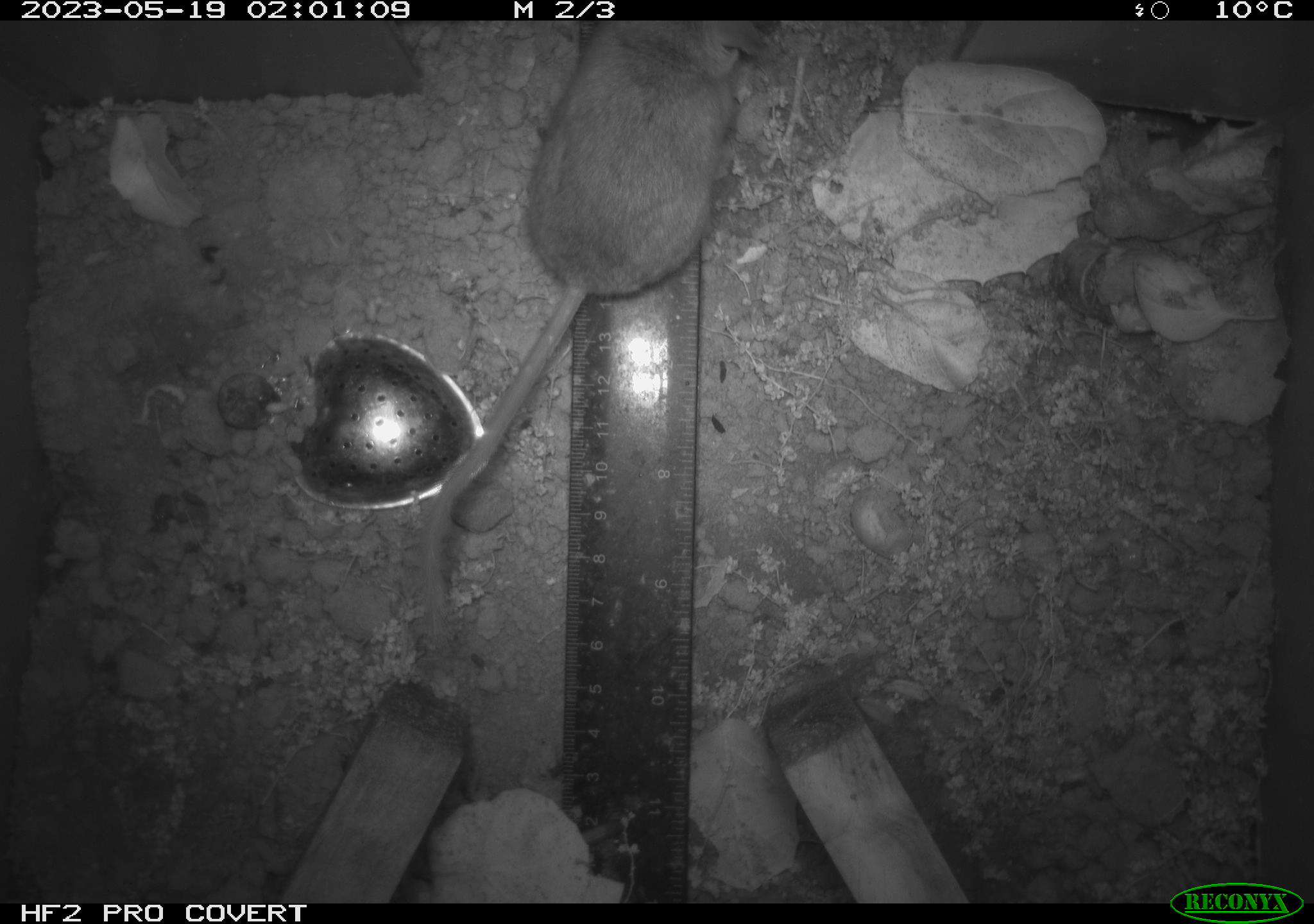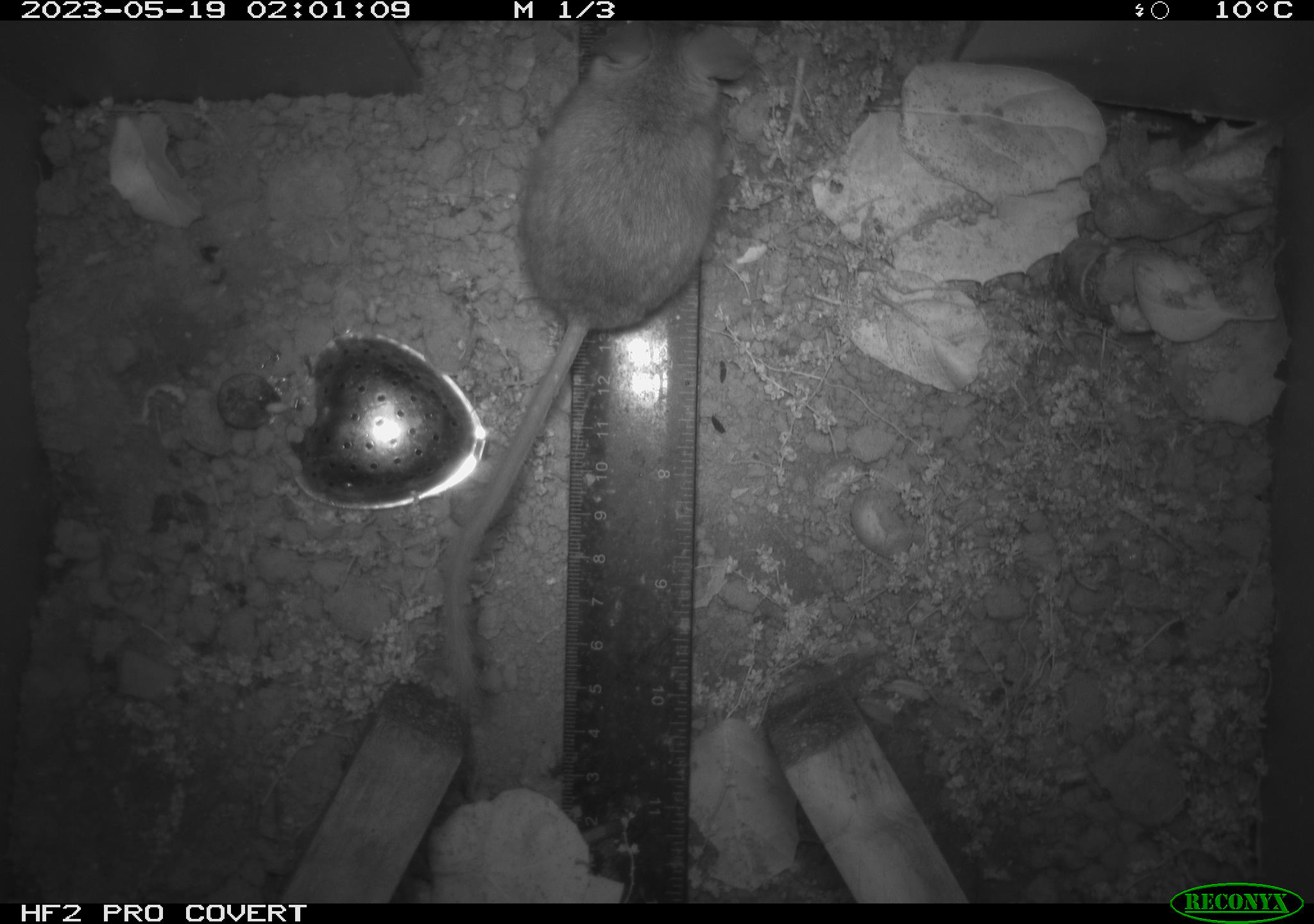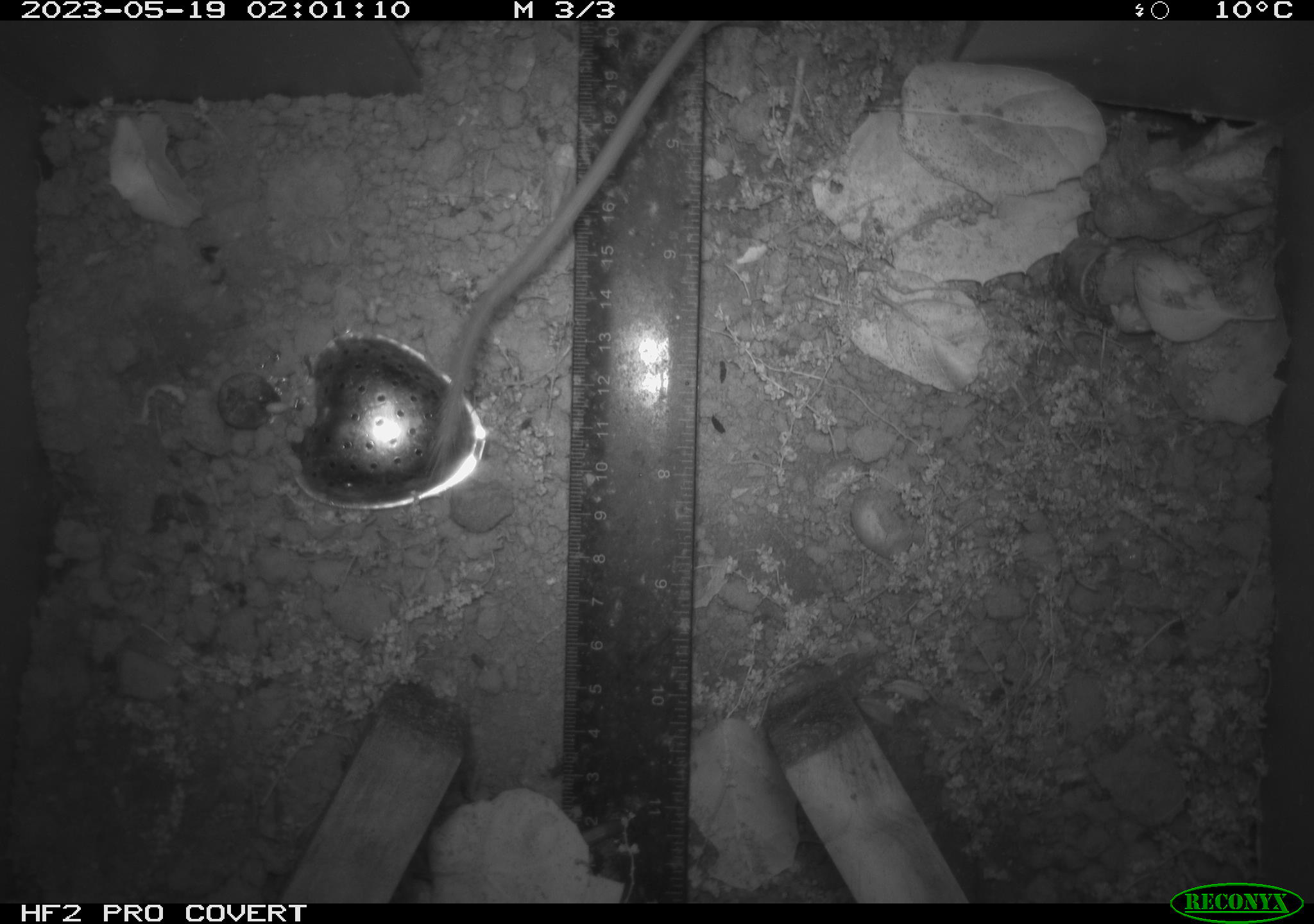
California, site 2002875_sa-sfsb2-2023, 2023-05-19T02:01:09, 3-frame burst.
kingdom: Animalia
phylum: Chordata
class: Mammalia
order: Rodentia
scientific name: Rodentia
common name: mouse species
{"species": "mouse species (Rodentia)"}